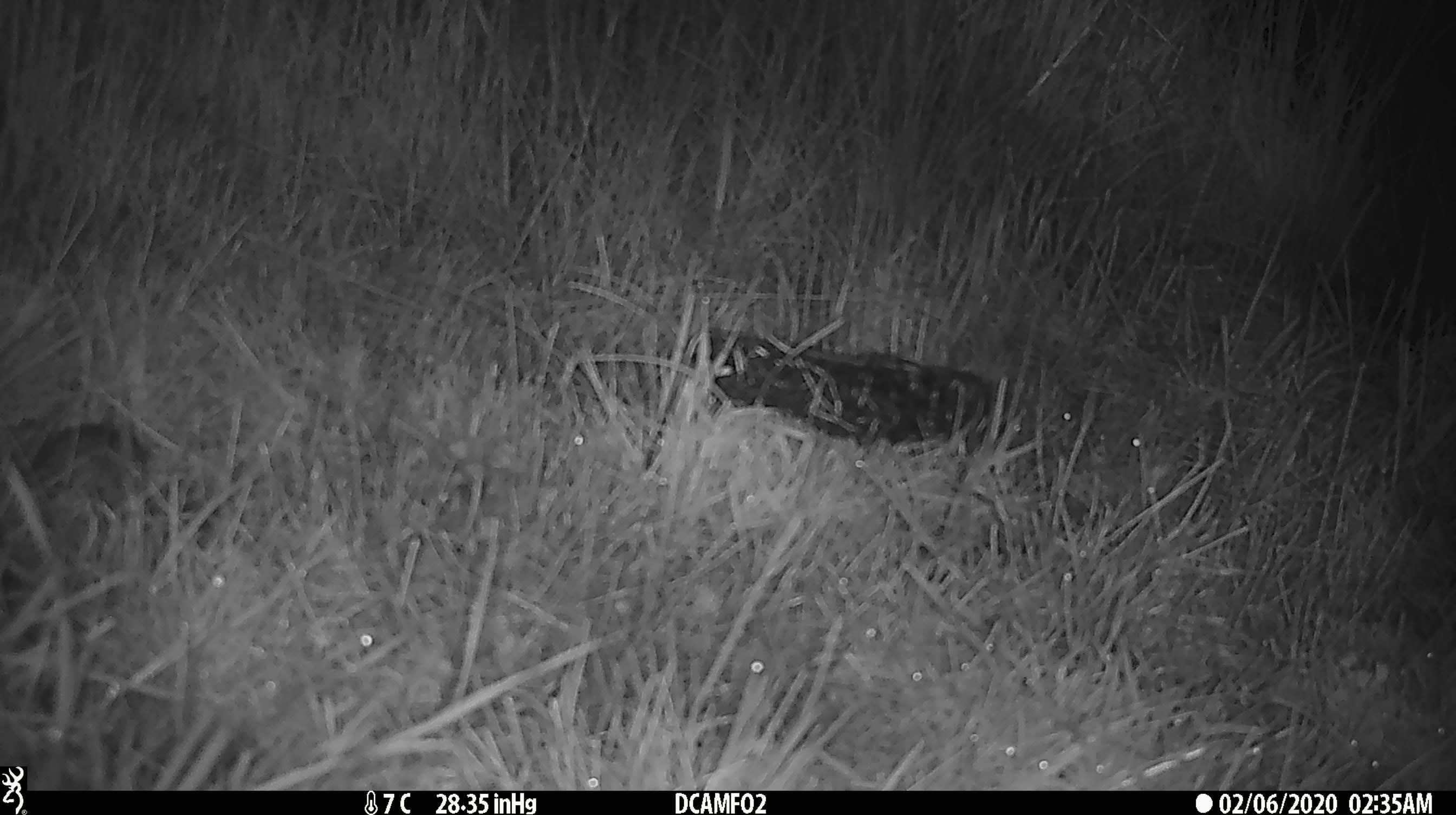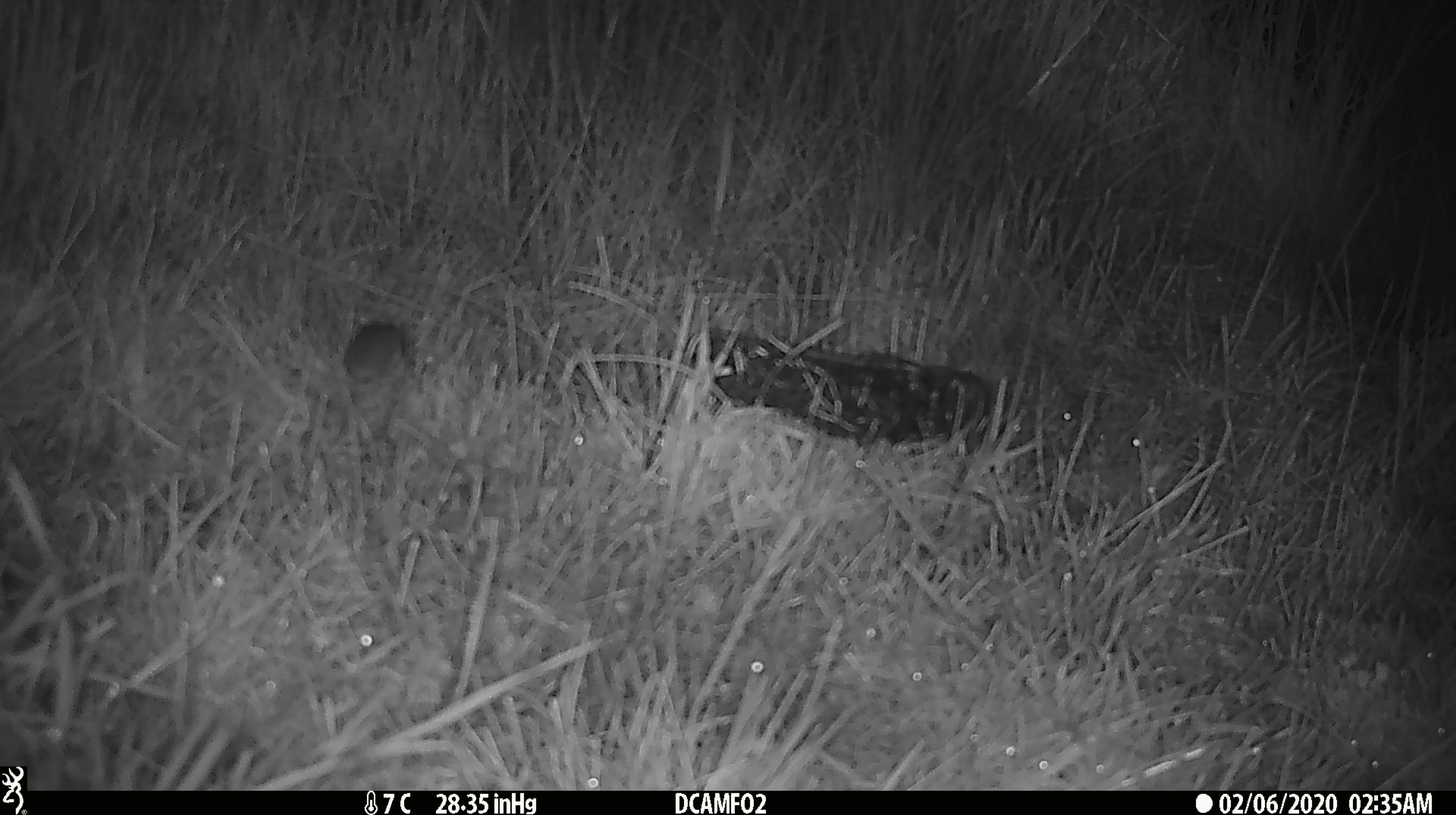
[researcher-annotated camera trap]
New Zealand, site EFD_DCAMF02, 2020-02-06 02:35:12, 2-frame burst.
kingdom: Animalia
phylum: Chordata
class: Mammalia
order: Rodentia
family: Muridae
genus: Mus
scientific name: Mus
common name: mouse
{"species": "mouse (Mus)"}